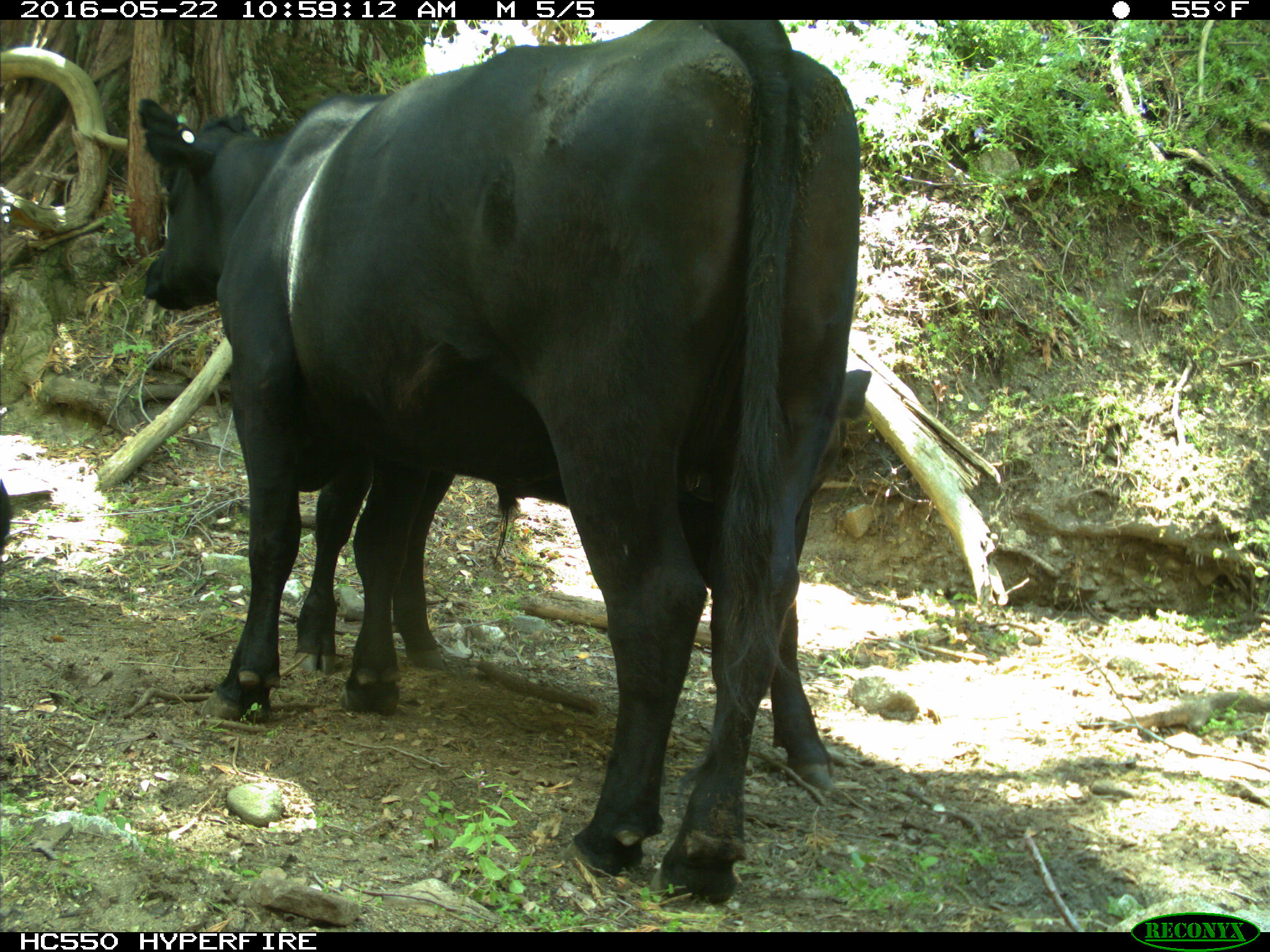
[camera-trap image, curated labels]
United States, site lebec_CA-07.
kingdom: Animalia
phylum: Chordata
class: Mammalia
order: Artiodactyla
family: Bovidae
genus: Bos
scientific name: Bos taurus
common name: domestic cow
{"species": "Bos taurus (domestic cow)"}